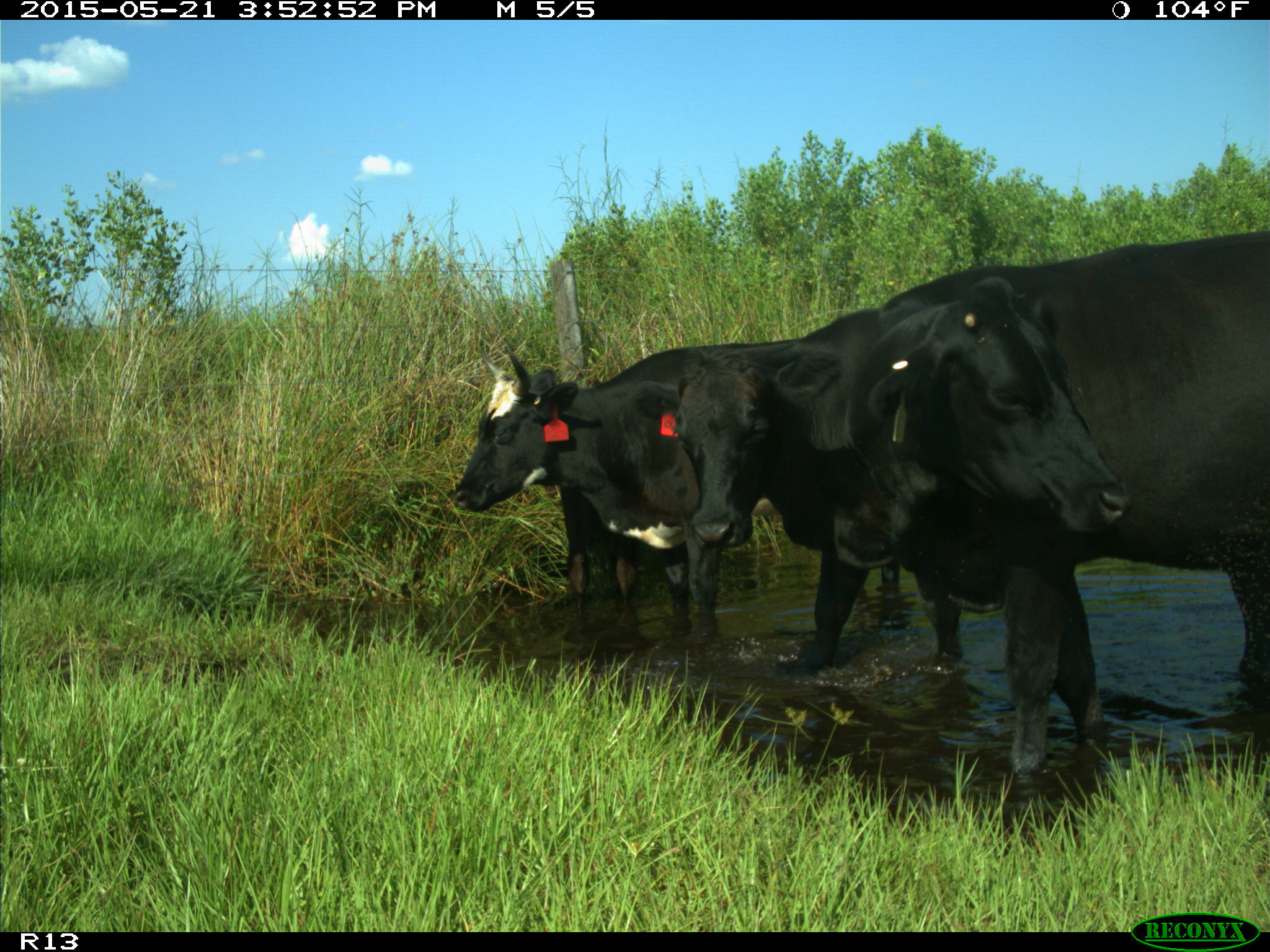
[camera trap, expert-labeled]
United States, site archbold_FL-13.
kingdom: Animalia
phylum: Chordata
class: Mammalia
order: Artiodactyla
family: Bovidae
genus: Bos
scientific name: Bos taurus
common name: domestic cow